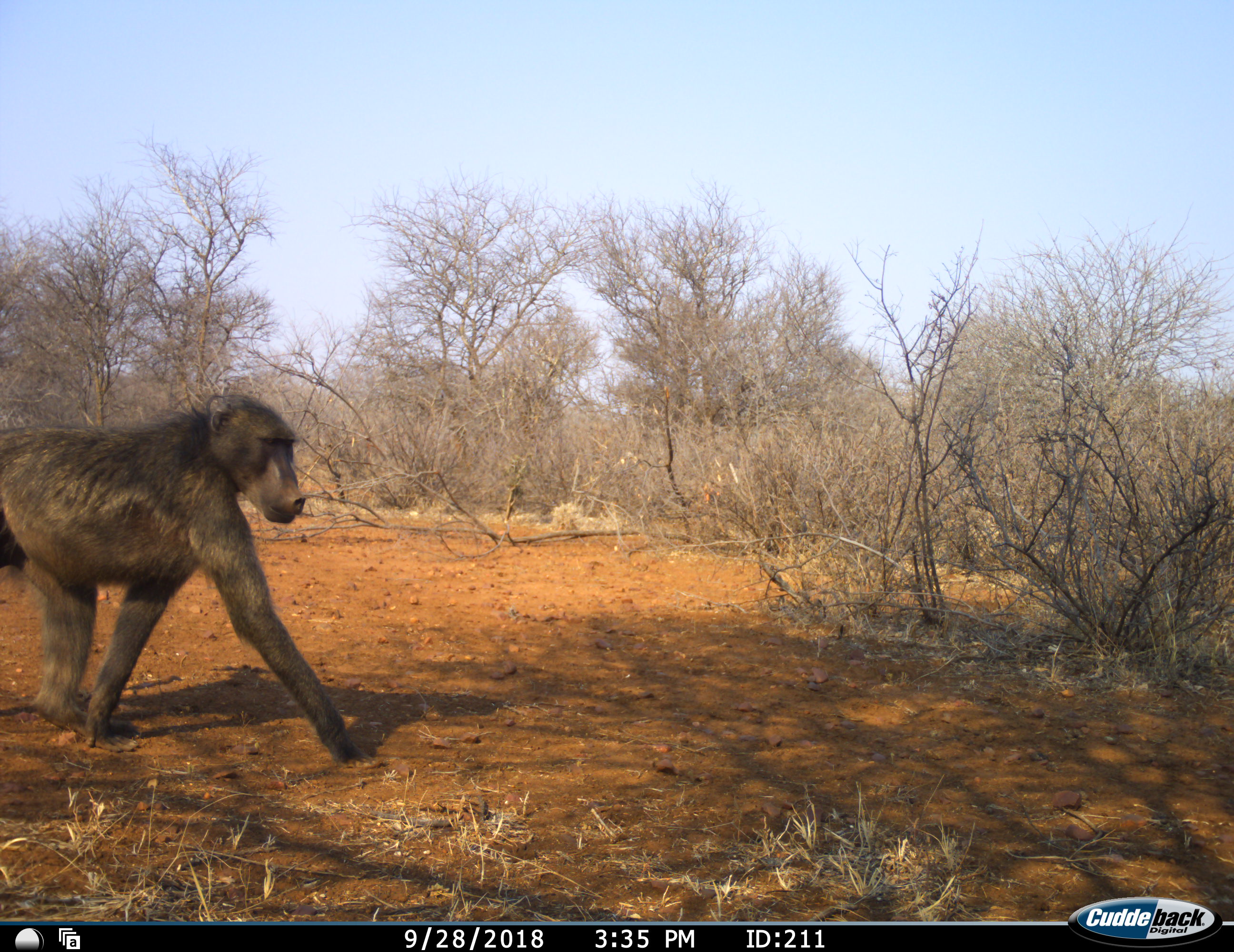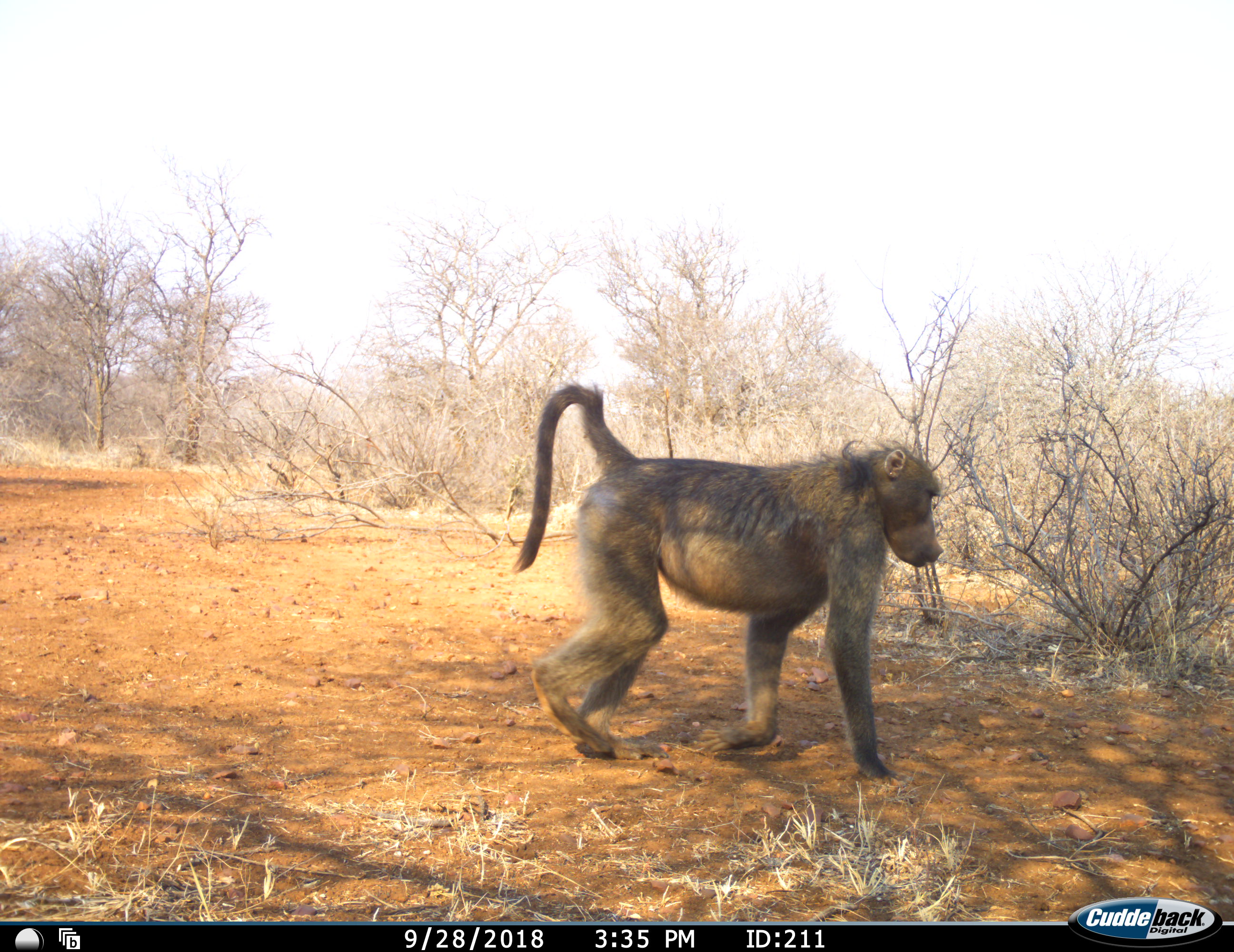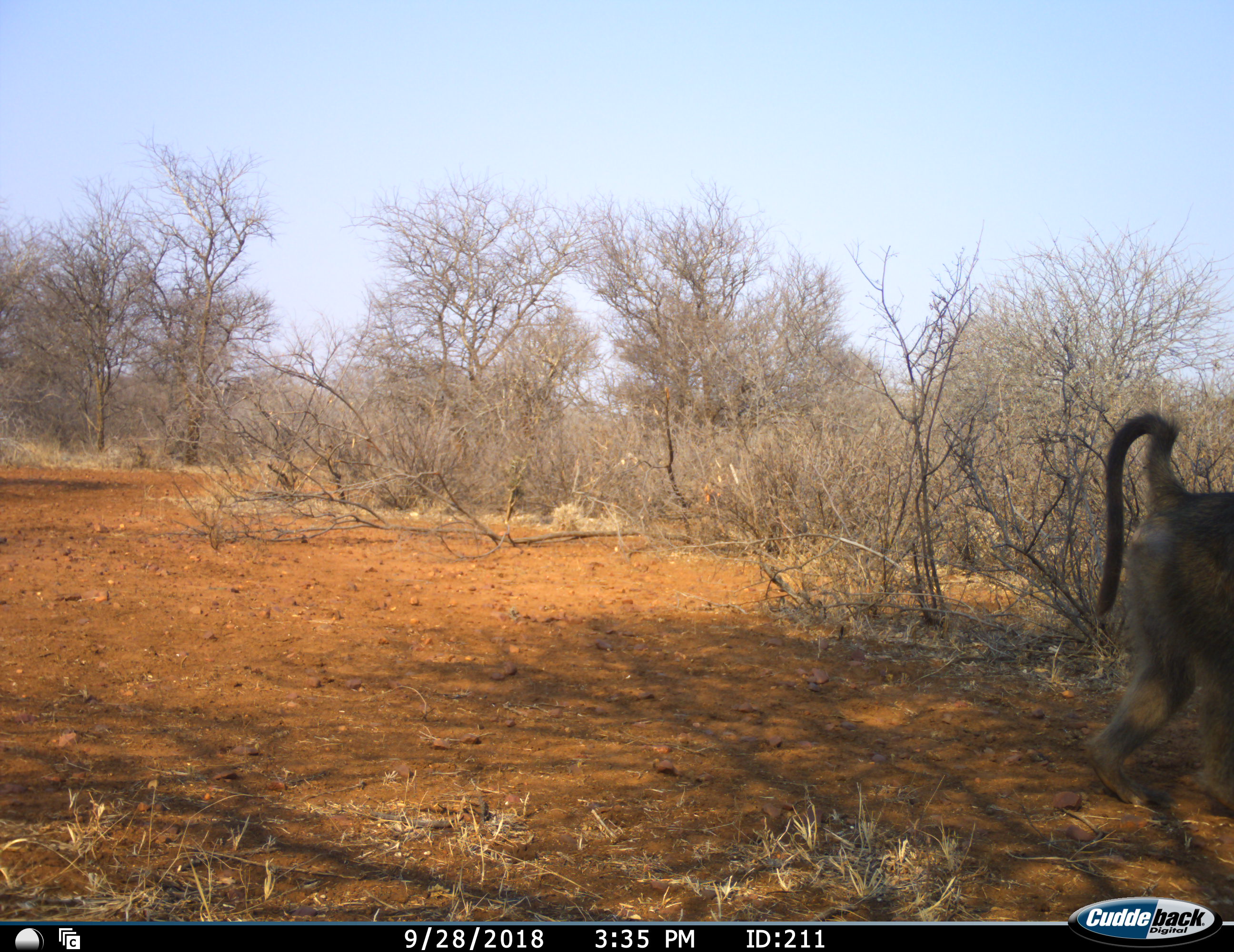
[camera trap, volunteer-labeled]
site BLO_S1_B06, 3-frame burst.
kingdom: Animalia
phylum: Chordata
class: Mammalia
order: Primates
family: Cercopithecidae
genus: Papio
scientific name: Papio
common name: baboon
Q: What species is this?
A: Baboon (Papio).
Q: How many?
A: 1.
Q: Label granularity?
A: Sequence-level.